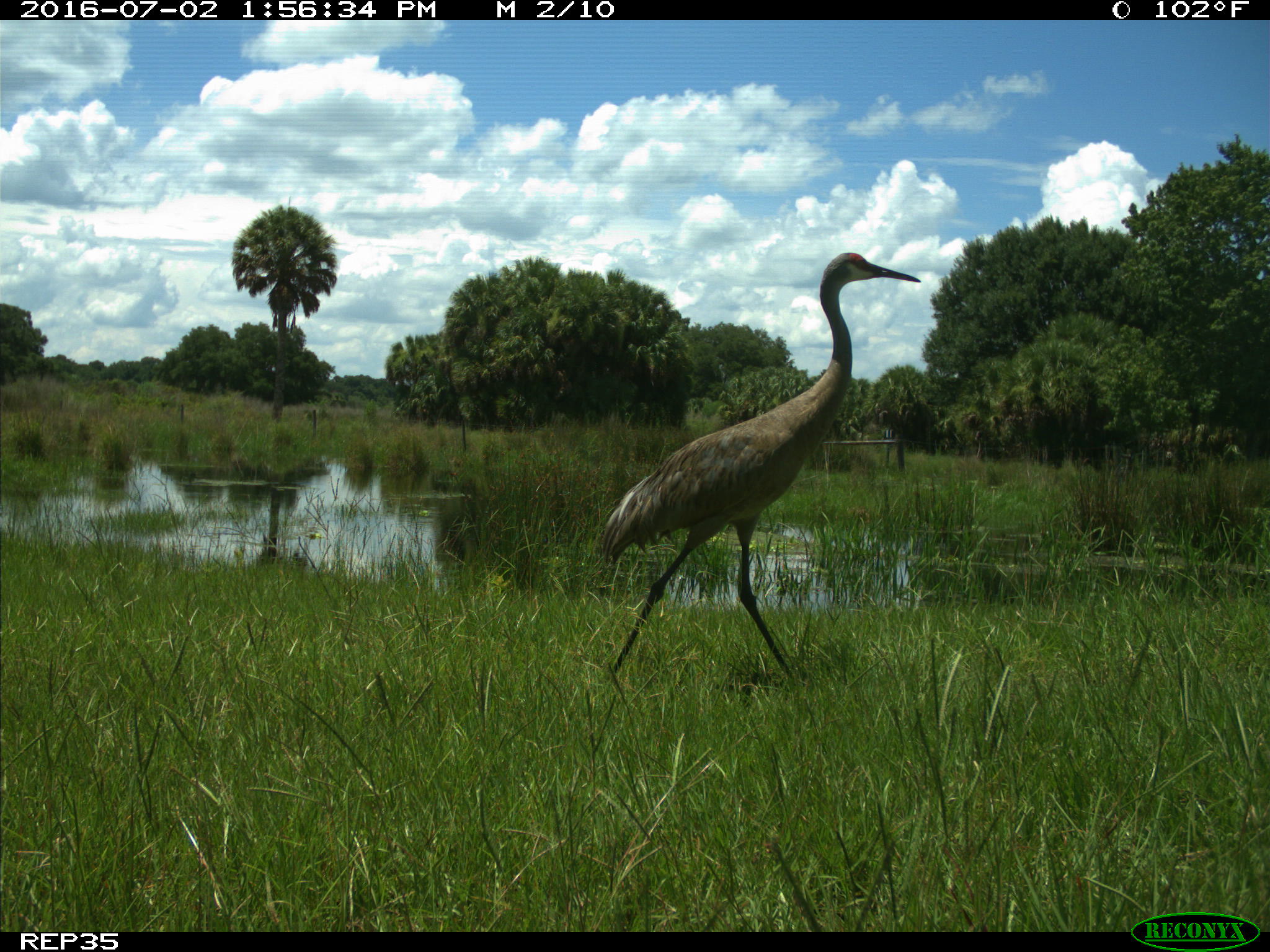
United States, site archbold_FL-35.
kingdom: Animalia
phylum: Chordata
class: Aves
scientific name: Aves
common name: birds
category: unidentified bird